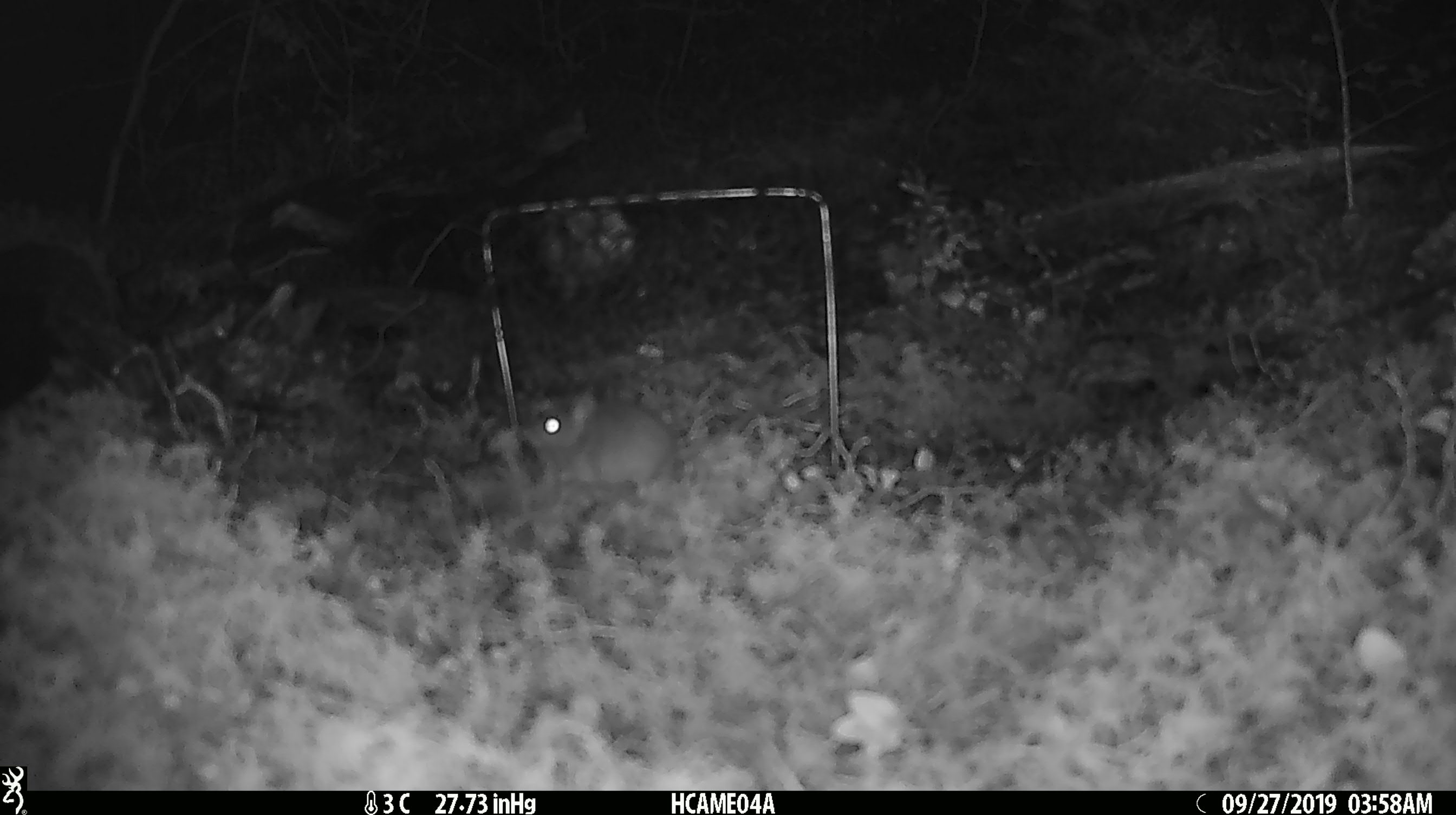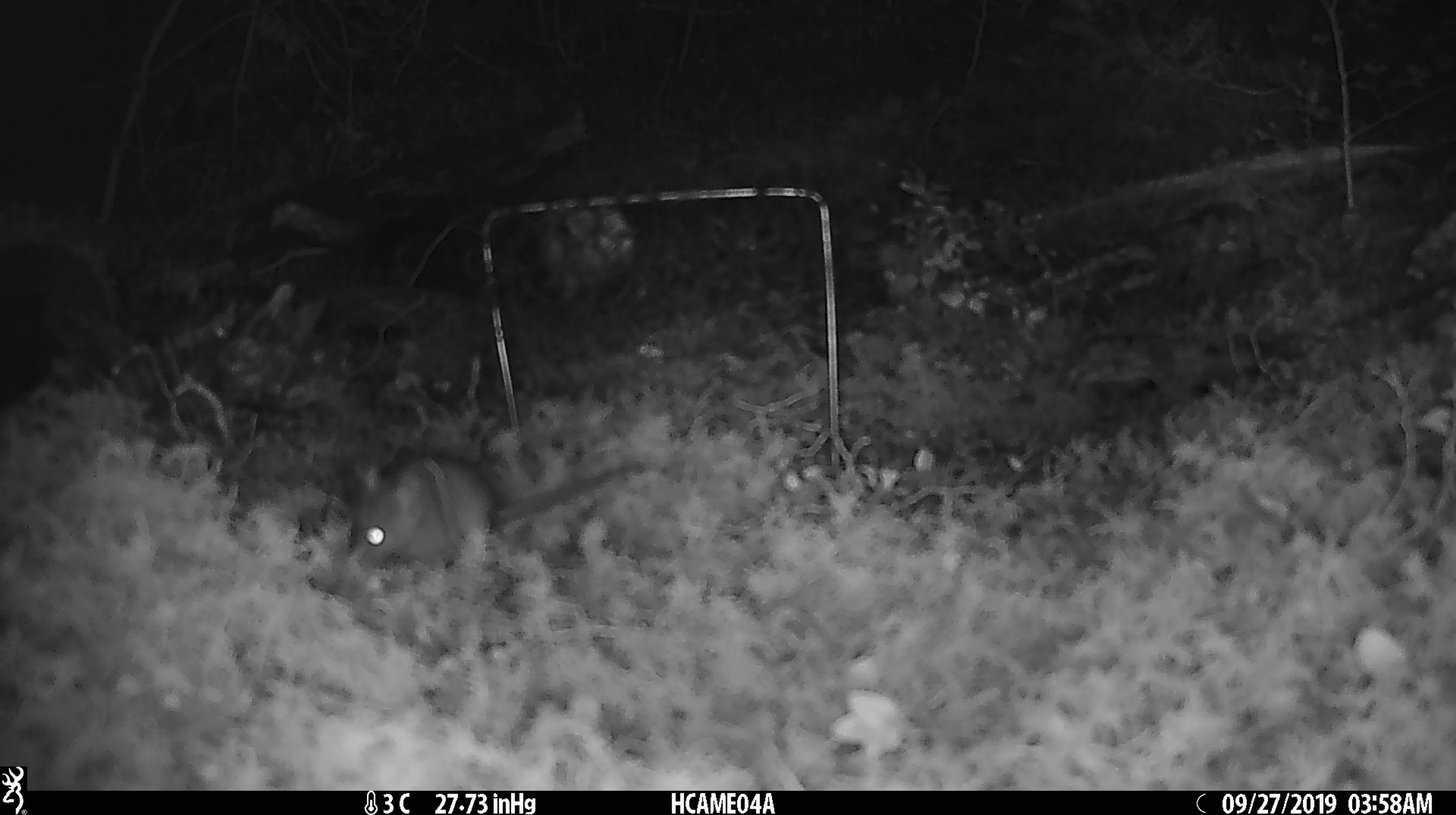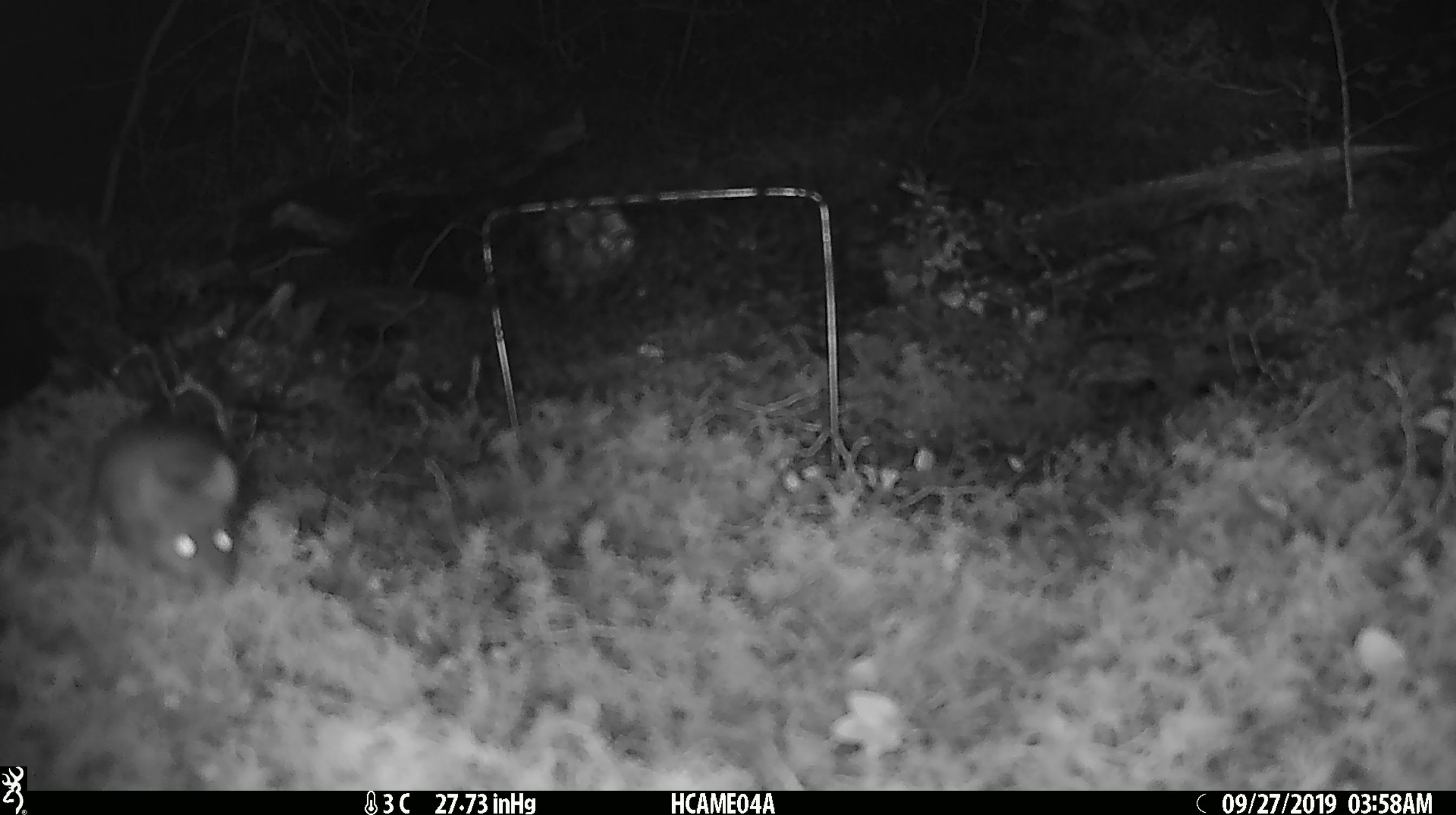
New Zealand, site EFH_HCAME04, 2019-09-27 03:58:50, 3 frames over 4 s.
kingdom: Animalia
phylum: Chordata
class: Mammalia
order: Rodentia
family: Muridae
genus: Mus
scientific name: Mus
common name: mouse